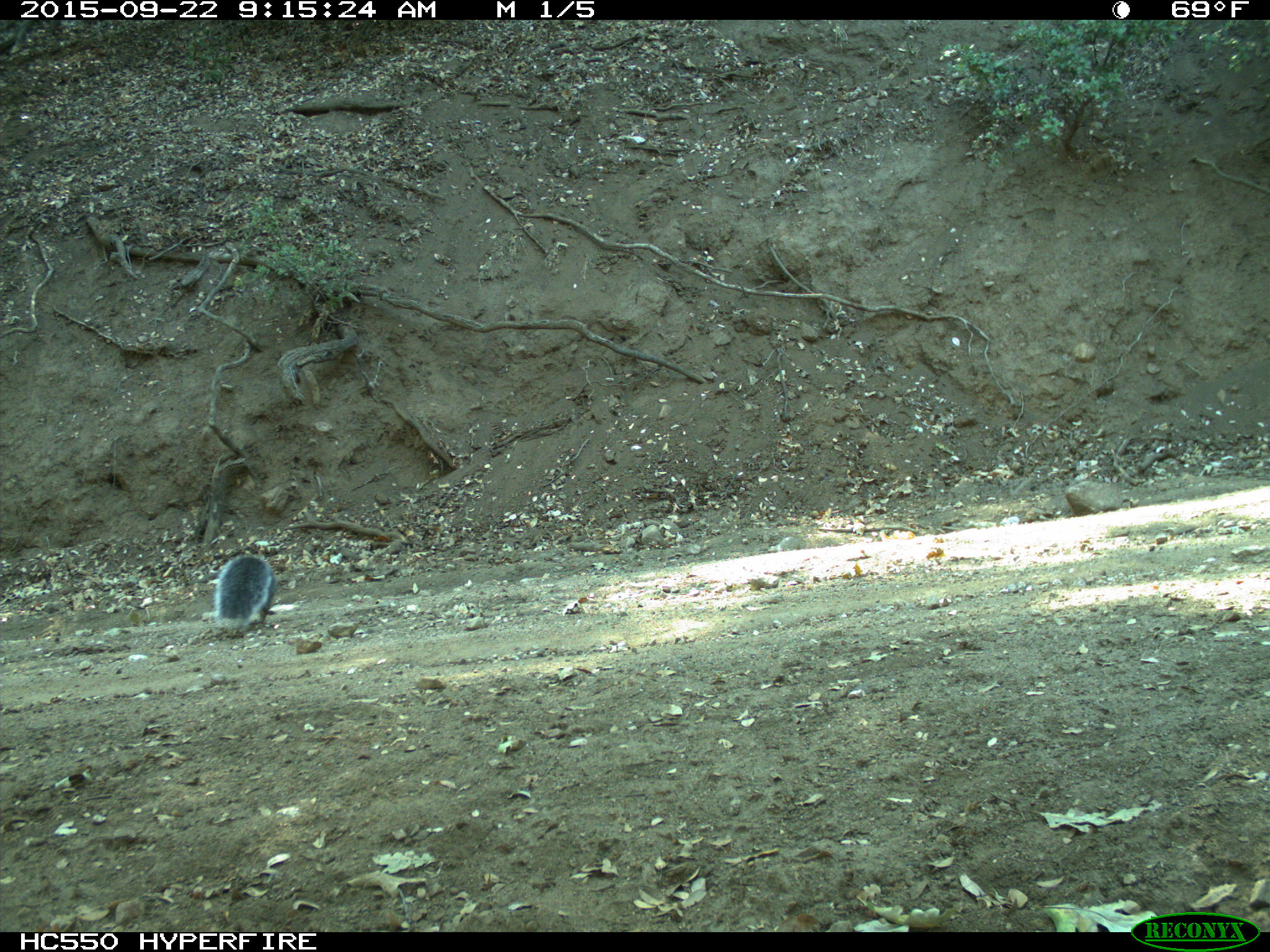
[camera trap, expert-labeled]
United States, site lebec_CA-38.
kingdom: Animalia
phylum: Chordata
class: Mammalia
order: Rodentia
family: Sciuridae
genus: Sciurus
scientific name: Sciurus carolinensis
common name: eastern gray squirrel